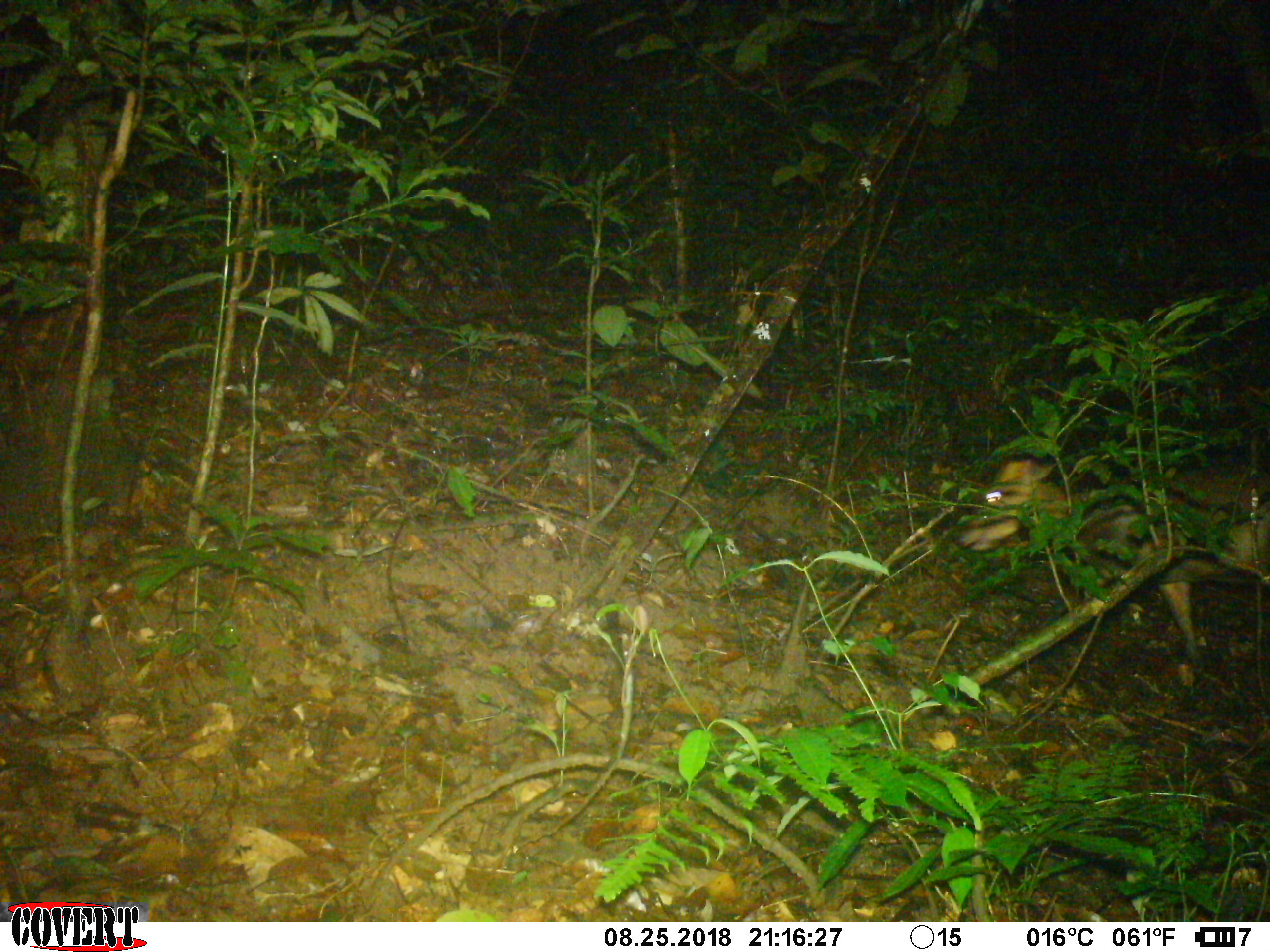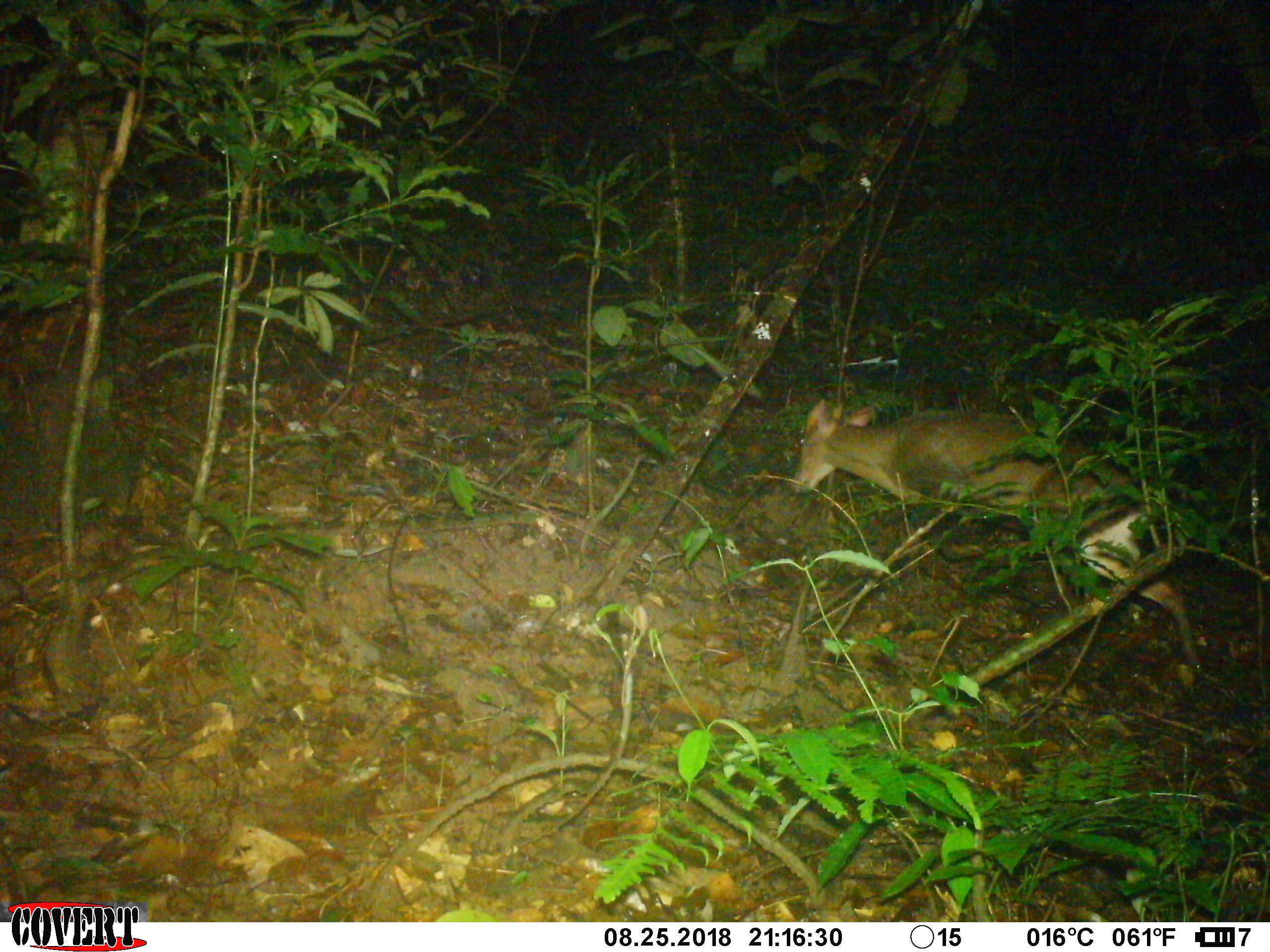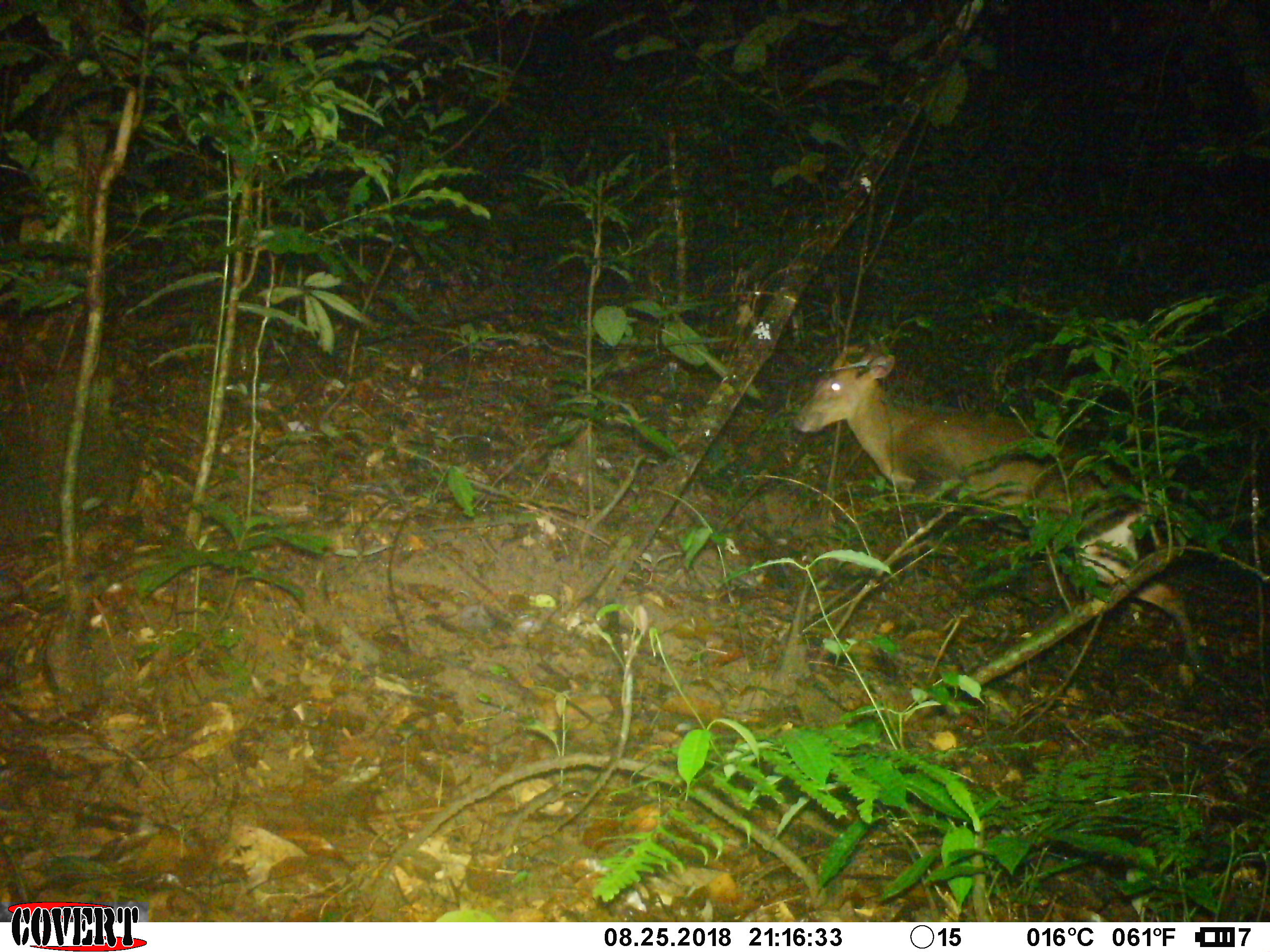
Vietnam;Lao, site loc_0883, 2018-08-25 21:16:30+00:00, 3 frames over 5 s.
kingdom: Animalia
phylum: Chordata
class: Mammalia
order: Artiodactyla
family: Cervidae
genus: Muntiacus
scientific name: Muntiacus rooseveltorum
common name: roosevelt's muntjac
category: roosevelts muntjac group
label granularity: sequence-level